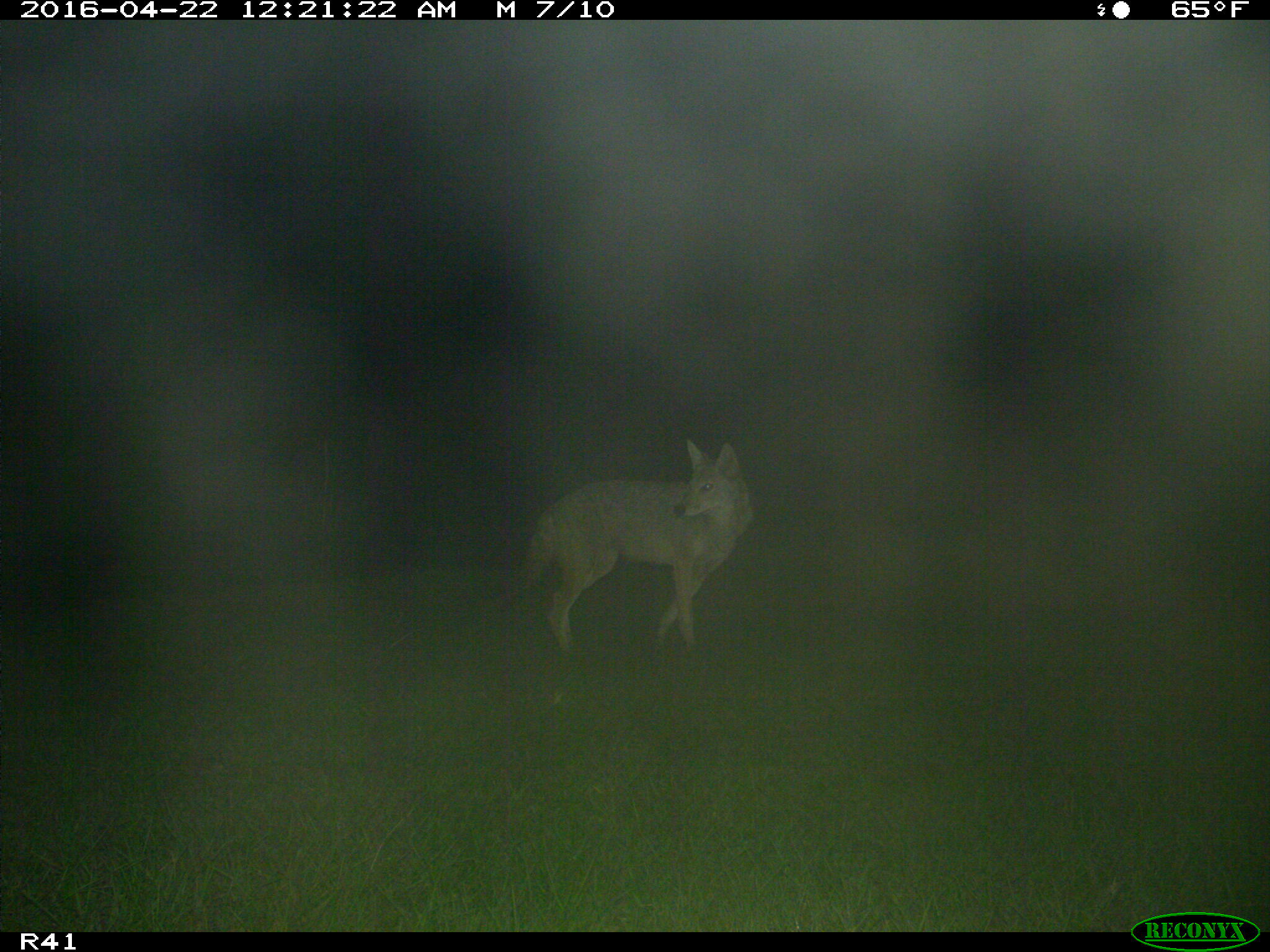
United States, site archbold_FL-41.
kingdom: Animalia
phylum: Chordata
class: Mammalia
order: Artiodactyla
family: Bovidae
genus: Bos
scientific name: Bos taurus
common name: domestic cow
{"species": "Bos taurus (domestic cow)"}